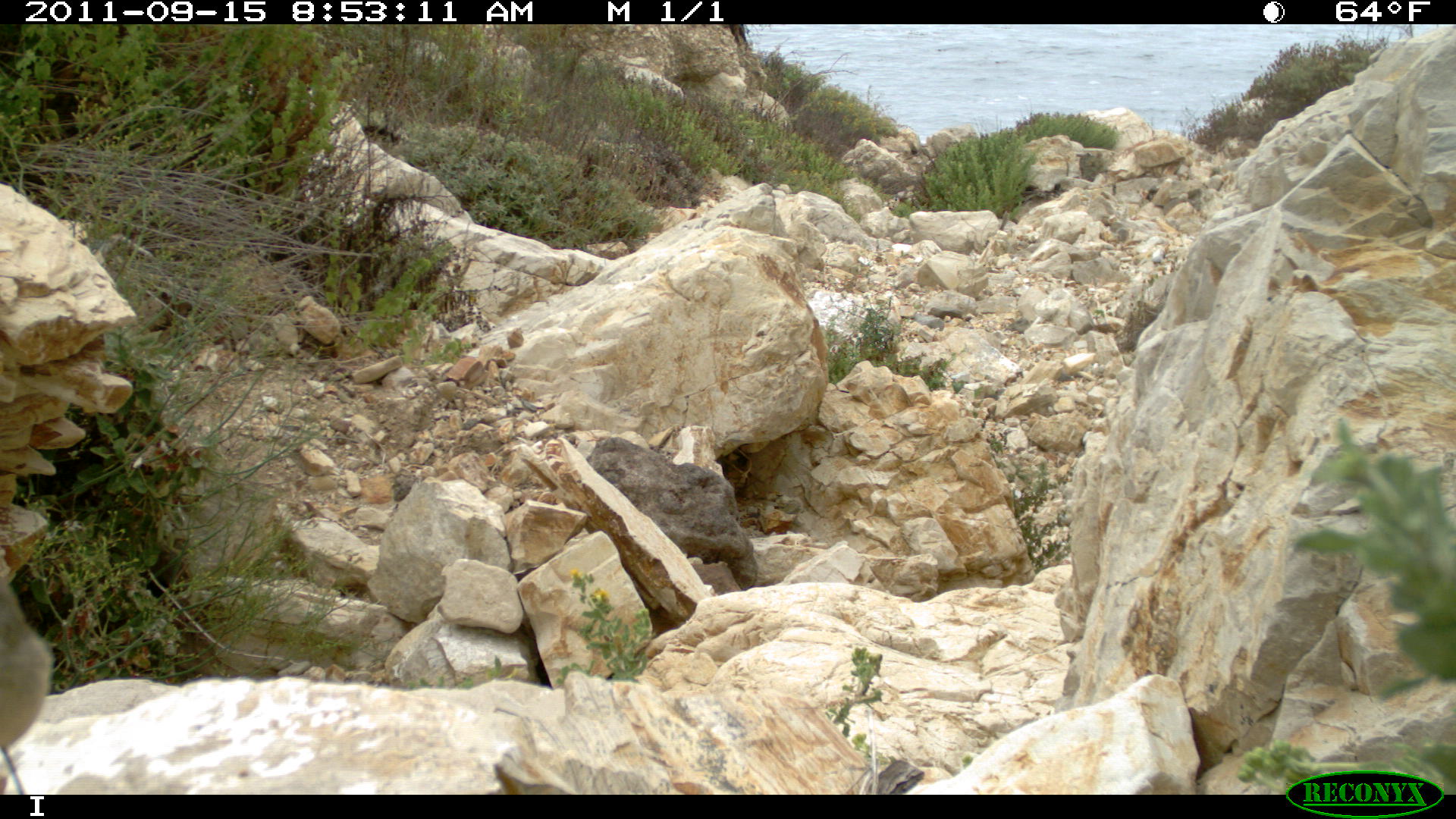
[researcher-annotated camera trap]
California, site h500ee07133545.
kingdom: Animalia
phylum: Chordata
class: Aves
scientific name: Aves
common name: bird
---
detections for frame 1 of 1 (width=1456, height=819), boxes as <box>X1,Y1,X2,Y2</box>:
bird: <box>0,557,53,752</box>